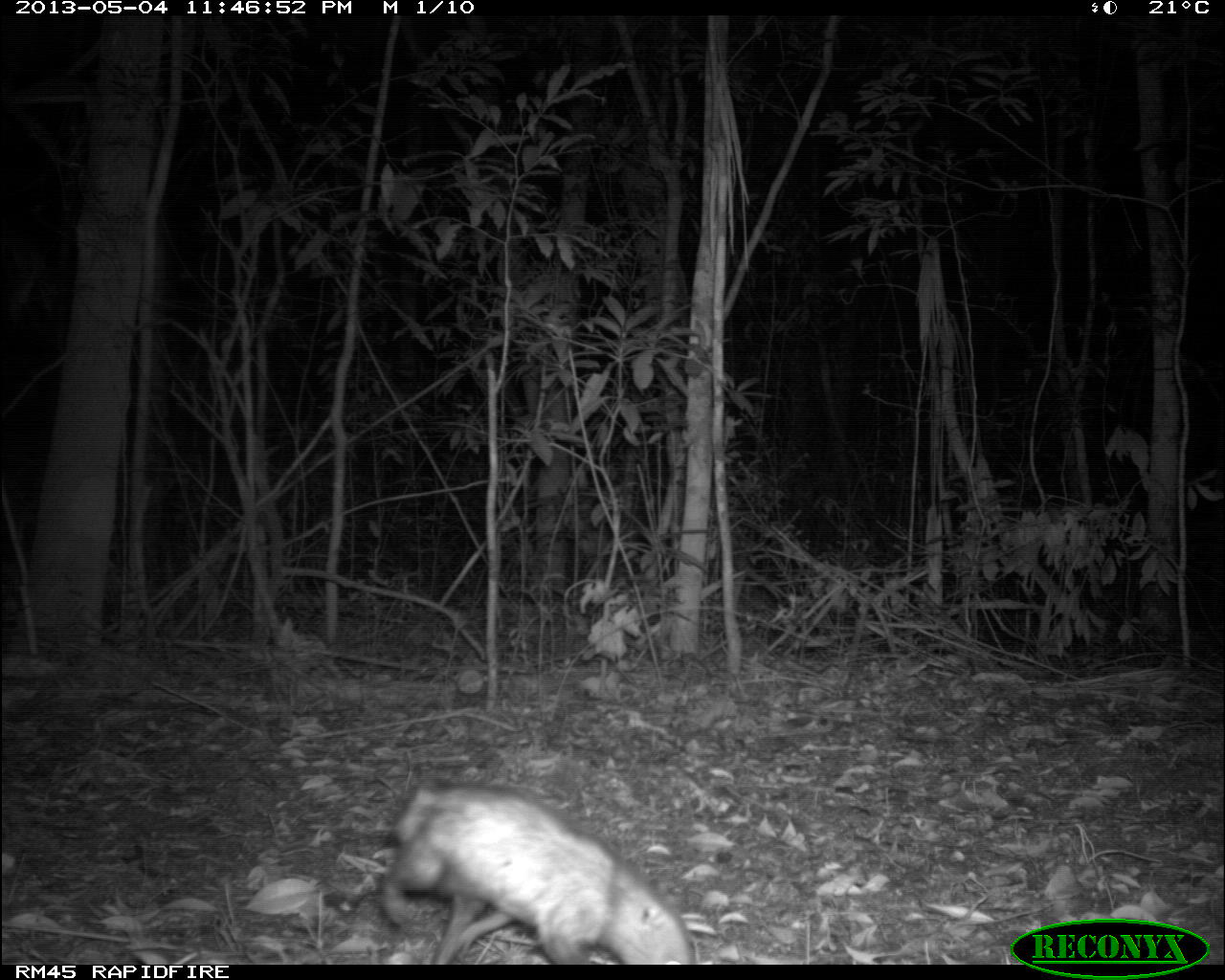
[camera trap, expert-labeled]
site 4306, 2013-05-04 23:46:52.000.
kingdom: Animalia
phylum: Chordata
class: Mammalia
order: Didelphimorphia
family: Didelphidae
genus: Didelphis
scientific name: Didelphis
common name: american opossums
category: didelphis sp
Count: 1.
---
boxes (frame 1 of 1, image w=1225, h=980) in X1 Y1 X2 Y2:
didelphis sp: 377 780 695 964